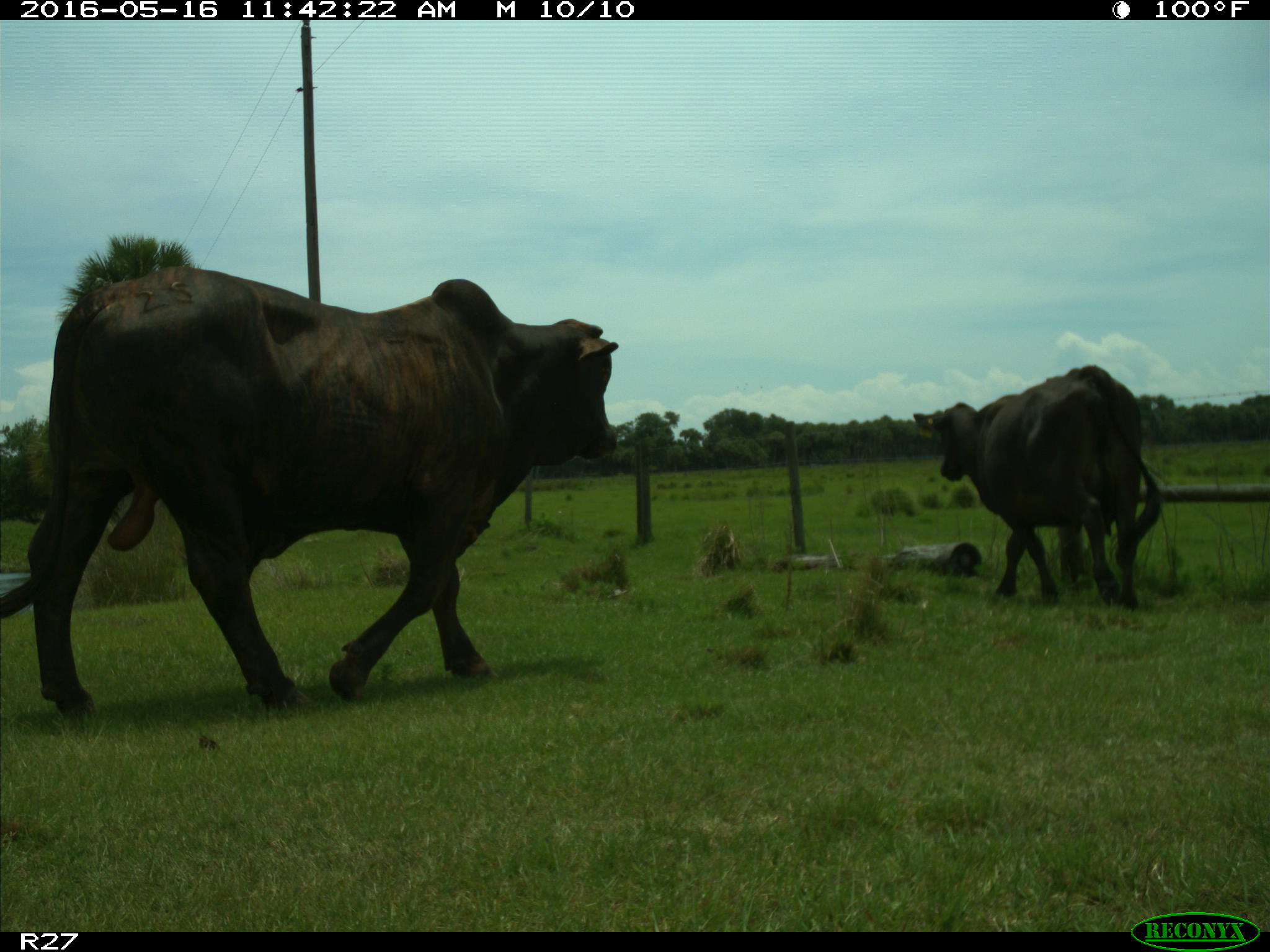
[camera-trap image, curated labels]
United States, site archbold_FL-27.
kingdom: Animalia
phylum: Chordata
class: Mammalia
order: Artiodactyla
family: Bovidae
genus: Bos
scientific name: Bos taurus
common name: domestic cow